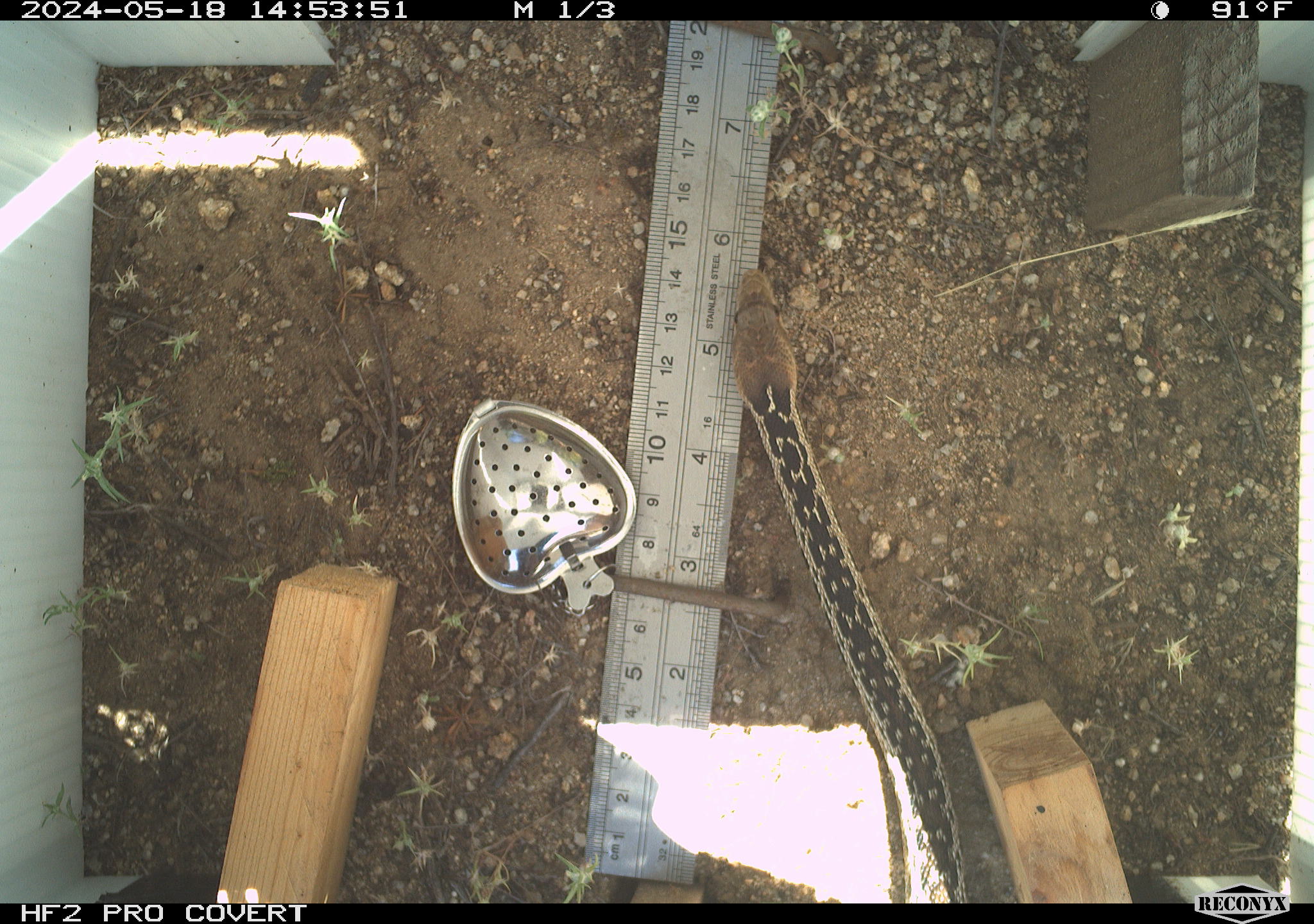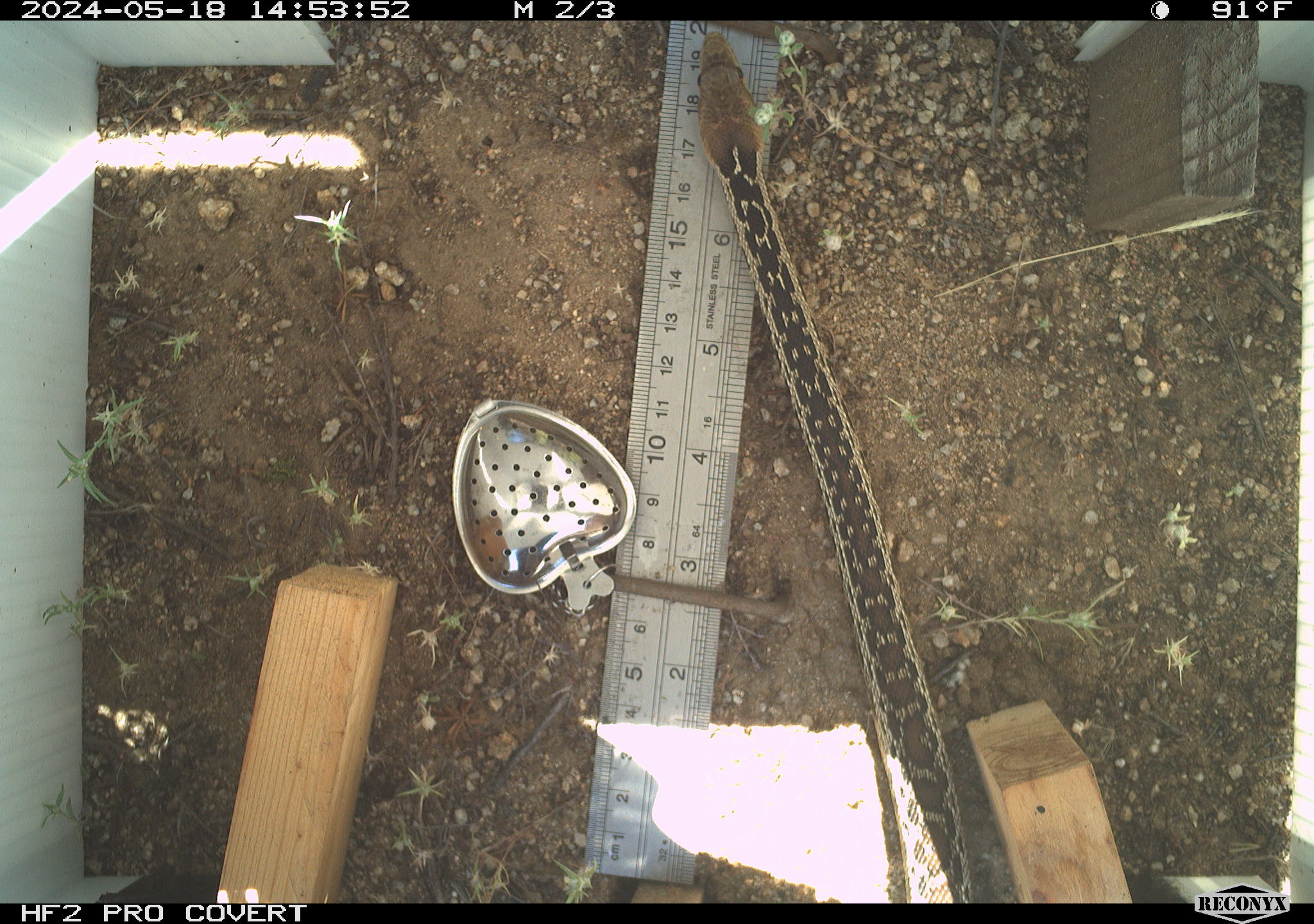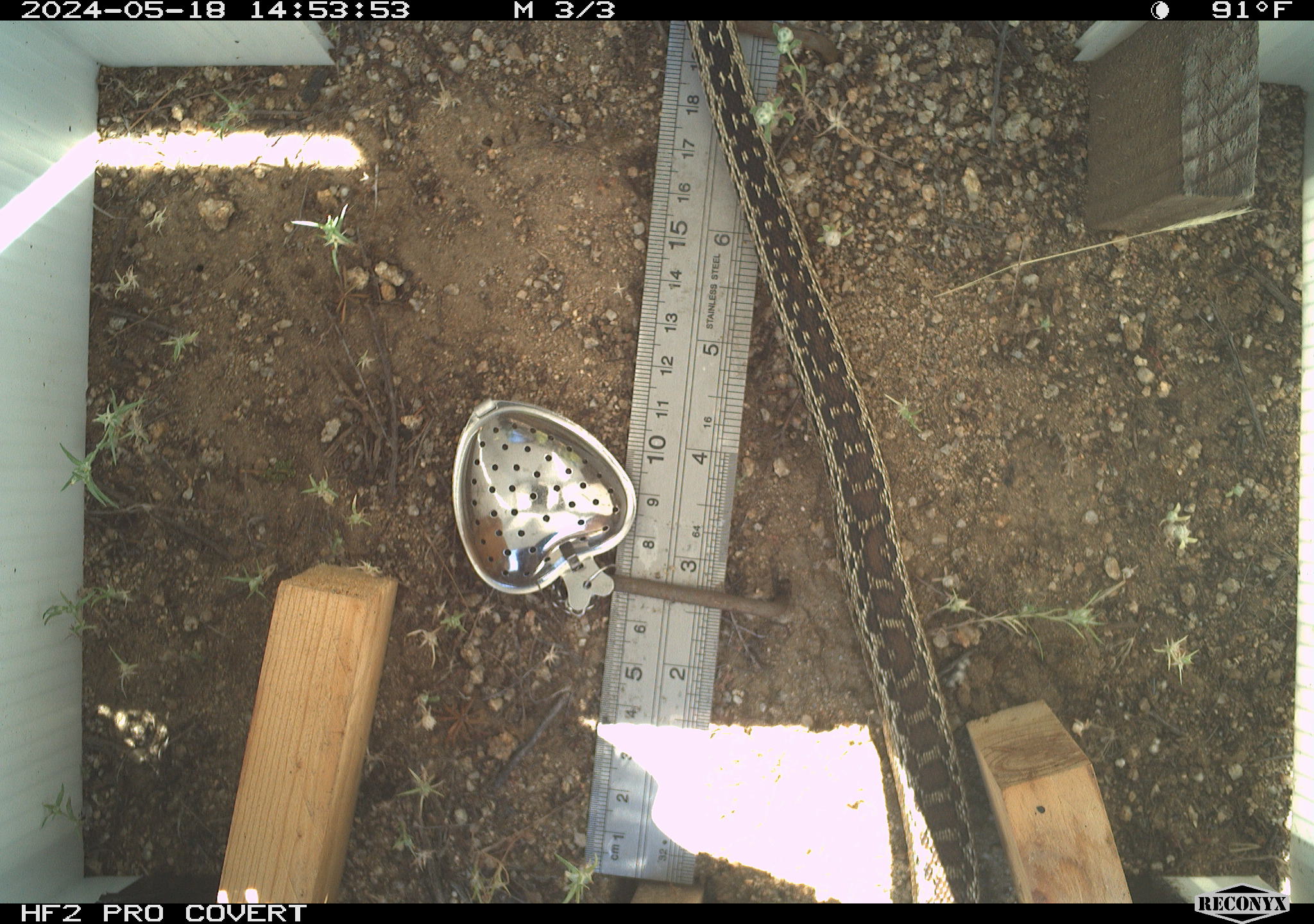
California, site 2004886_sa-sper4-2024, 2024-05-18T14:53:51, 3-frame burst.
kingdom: Animalia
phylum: Chordata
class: Reptilia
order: Squamata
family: Colubridae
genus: Pituophis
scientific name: Pituophis catenifer catenifer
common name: pacific gophersnake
Pacific gophersnake (Pituophis catenifer catenifer).